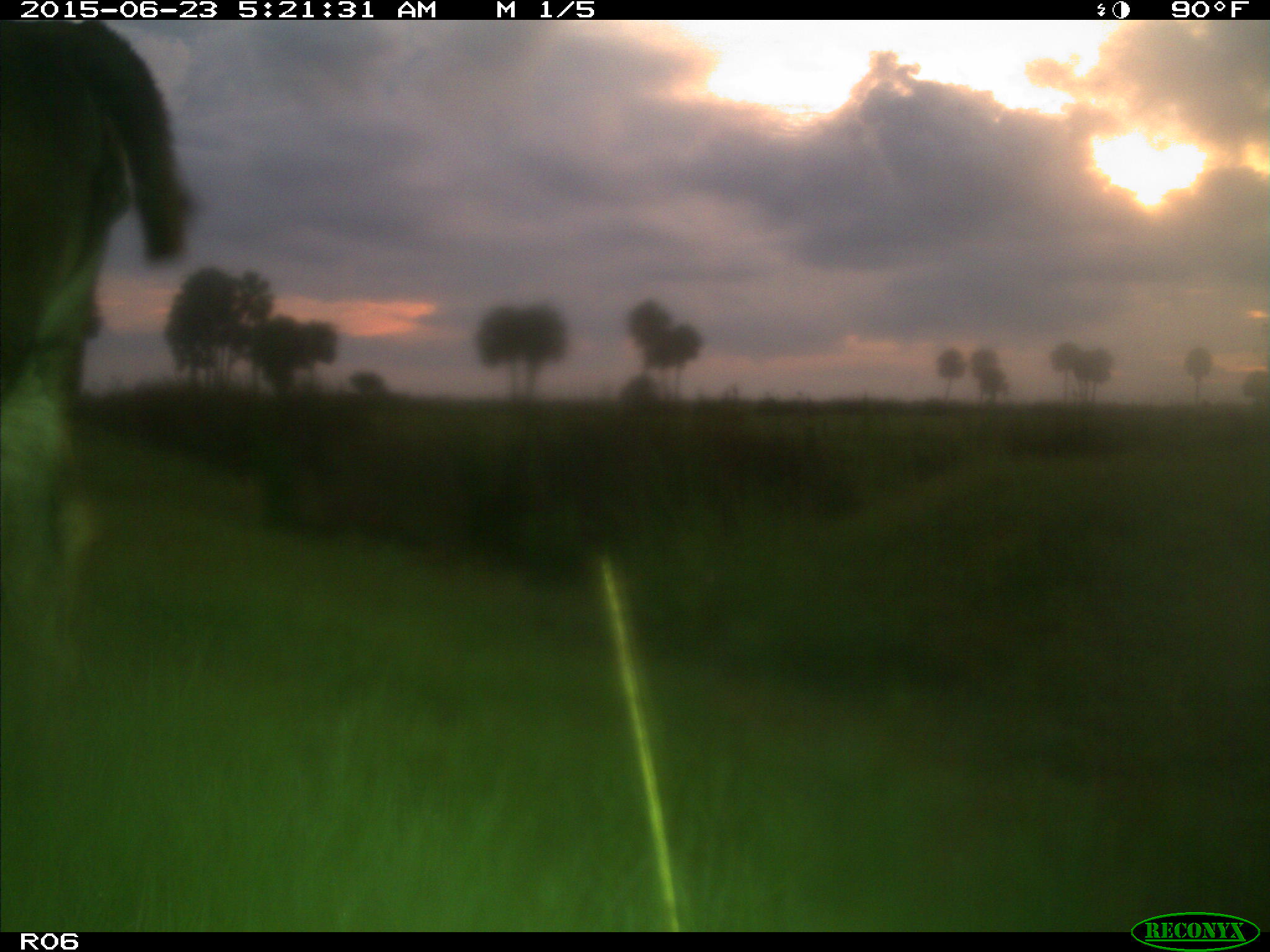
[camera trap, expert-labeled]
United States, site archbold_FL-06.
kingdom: Animalia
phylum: Chordata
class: Mammalia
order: Artiodactyla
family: Bovidae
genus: Bos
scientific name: Bos taurus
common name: domestic cow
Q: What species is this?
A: Bos taurus (domestic cow).